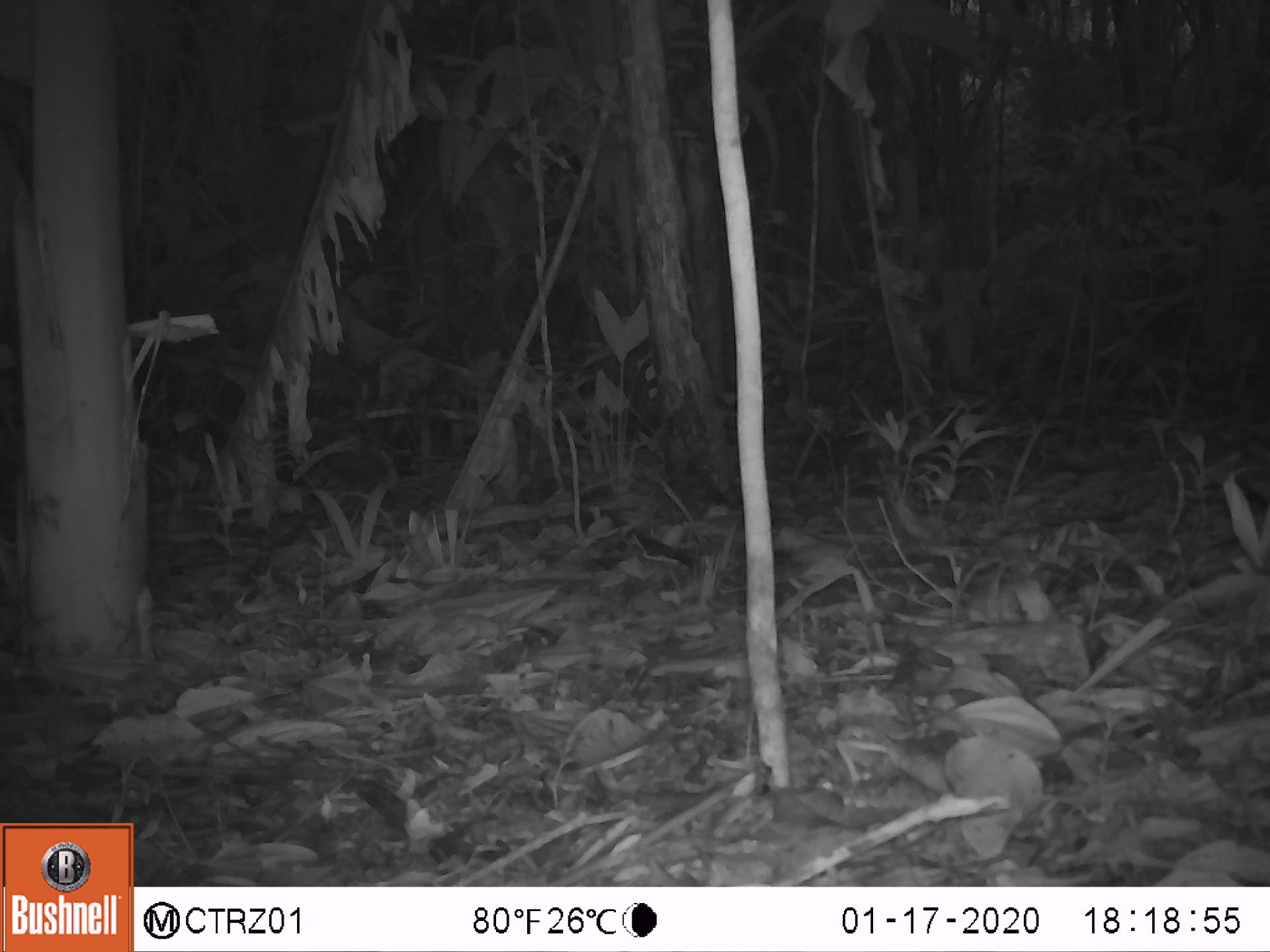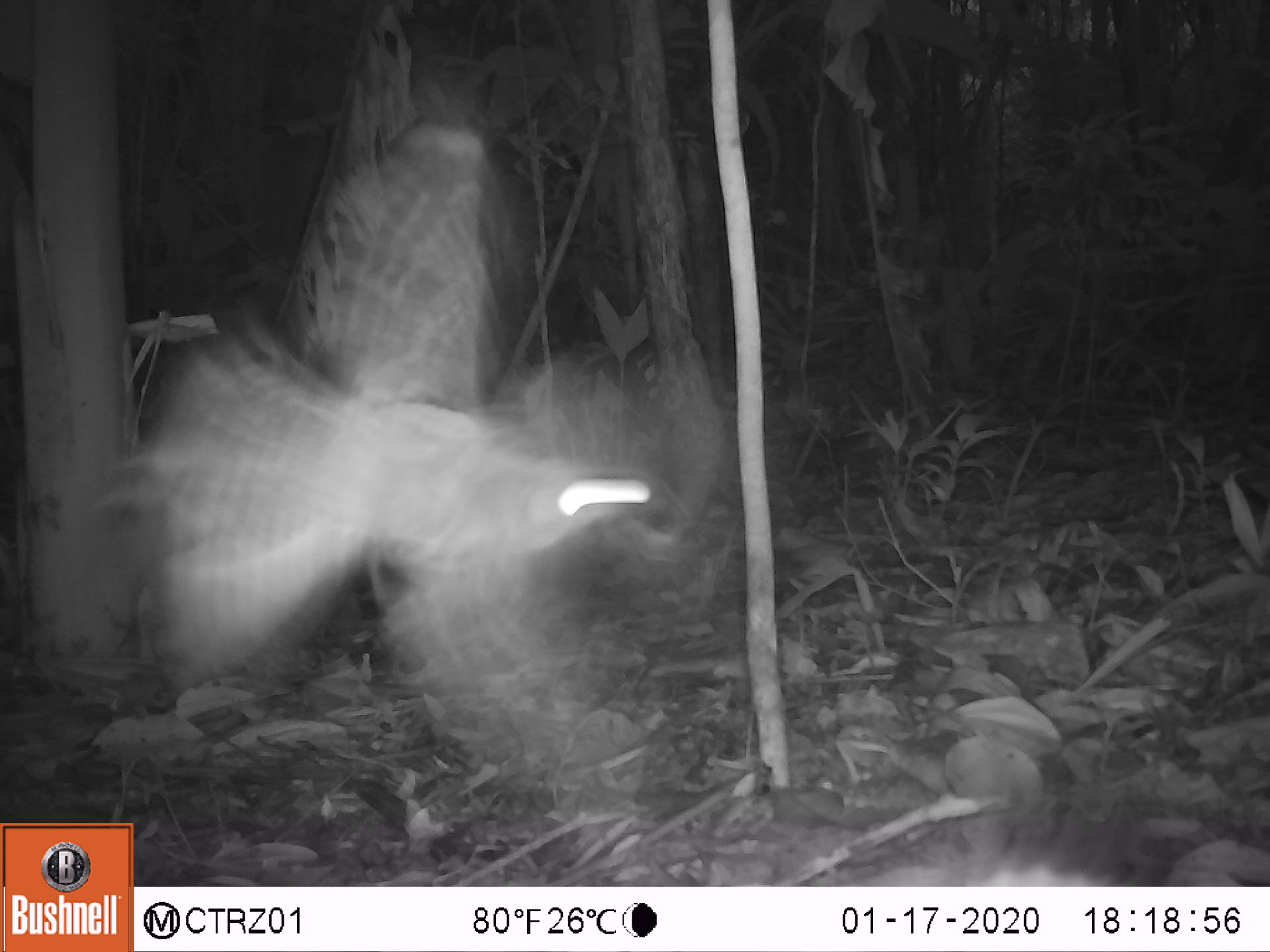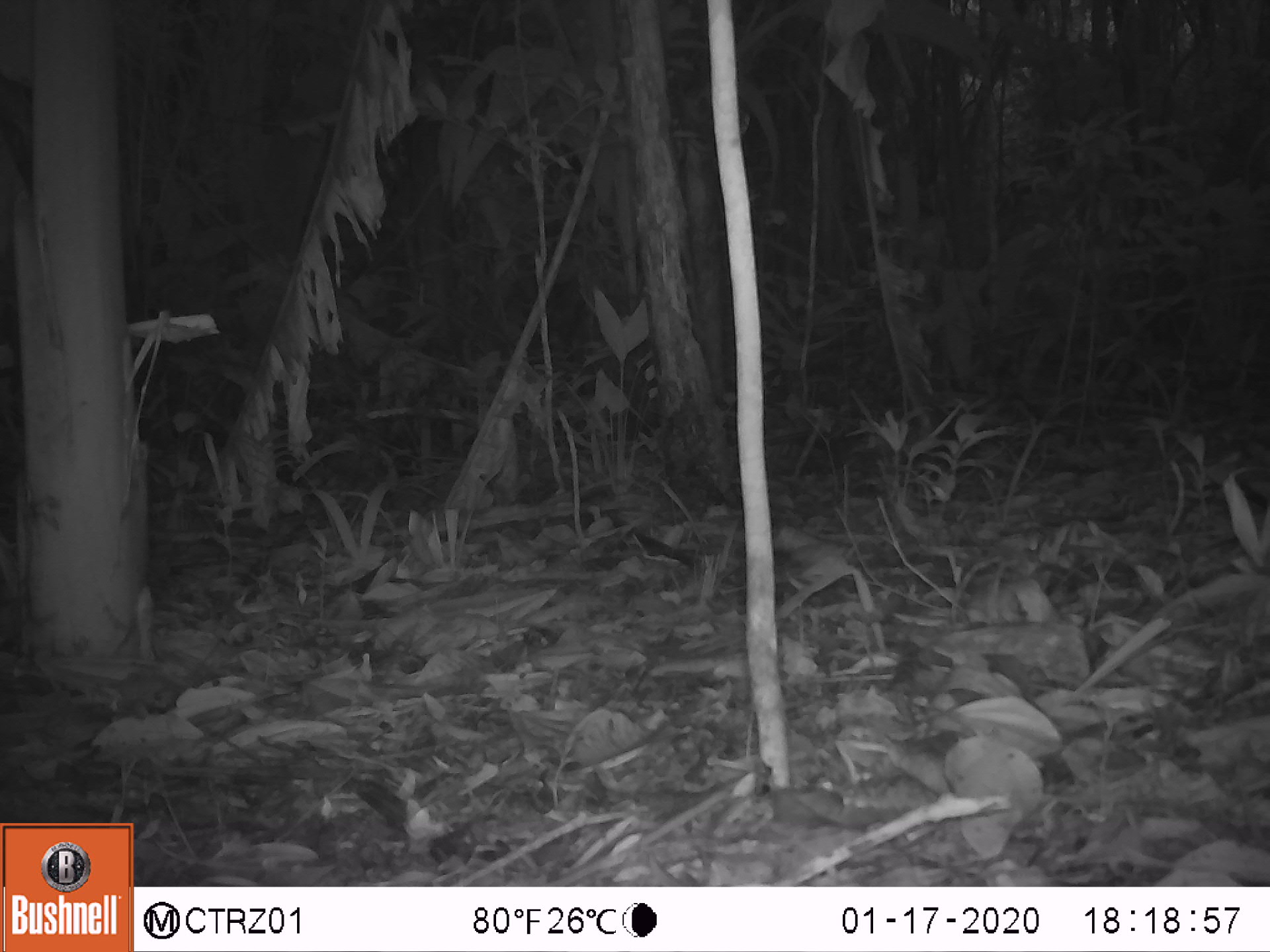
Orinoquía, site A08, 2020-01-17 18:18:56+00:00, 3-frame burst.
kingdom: Animalia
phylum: Chordata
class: Aves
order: Caprimulgiformes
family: Caprimulgidae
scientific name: Caprimulgidae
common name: nightjar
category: unknown nightjar